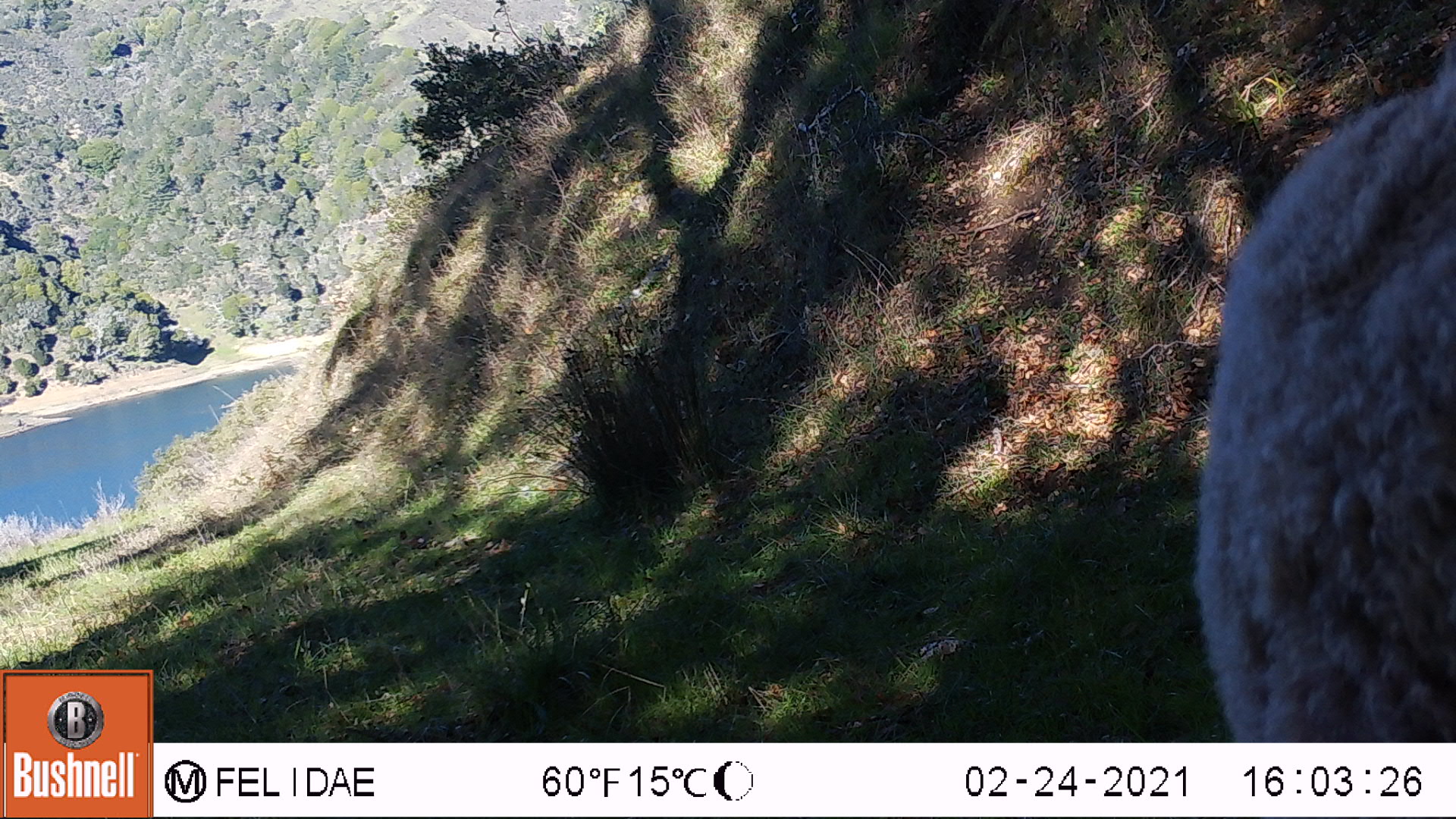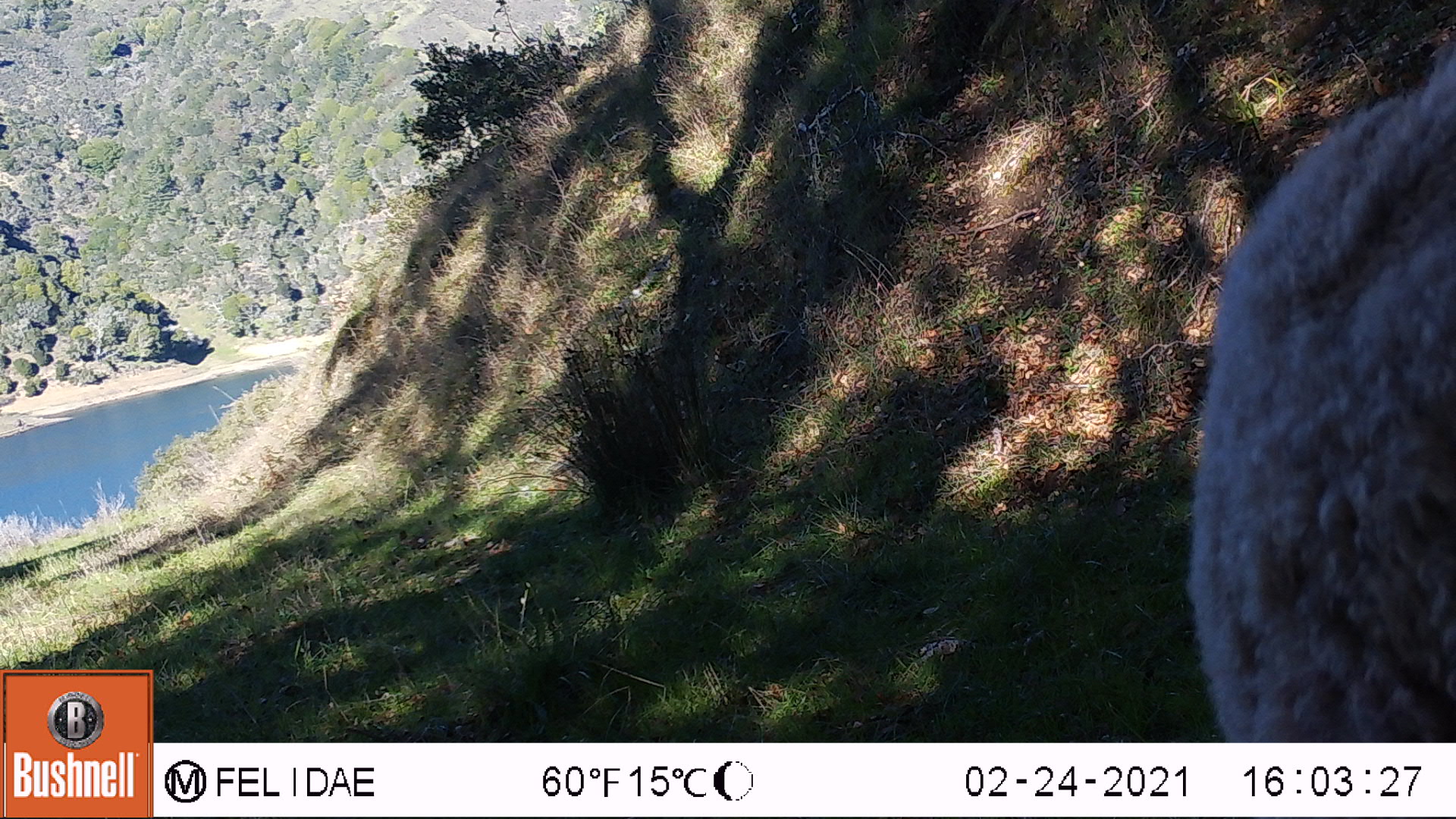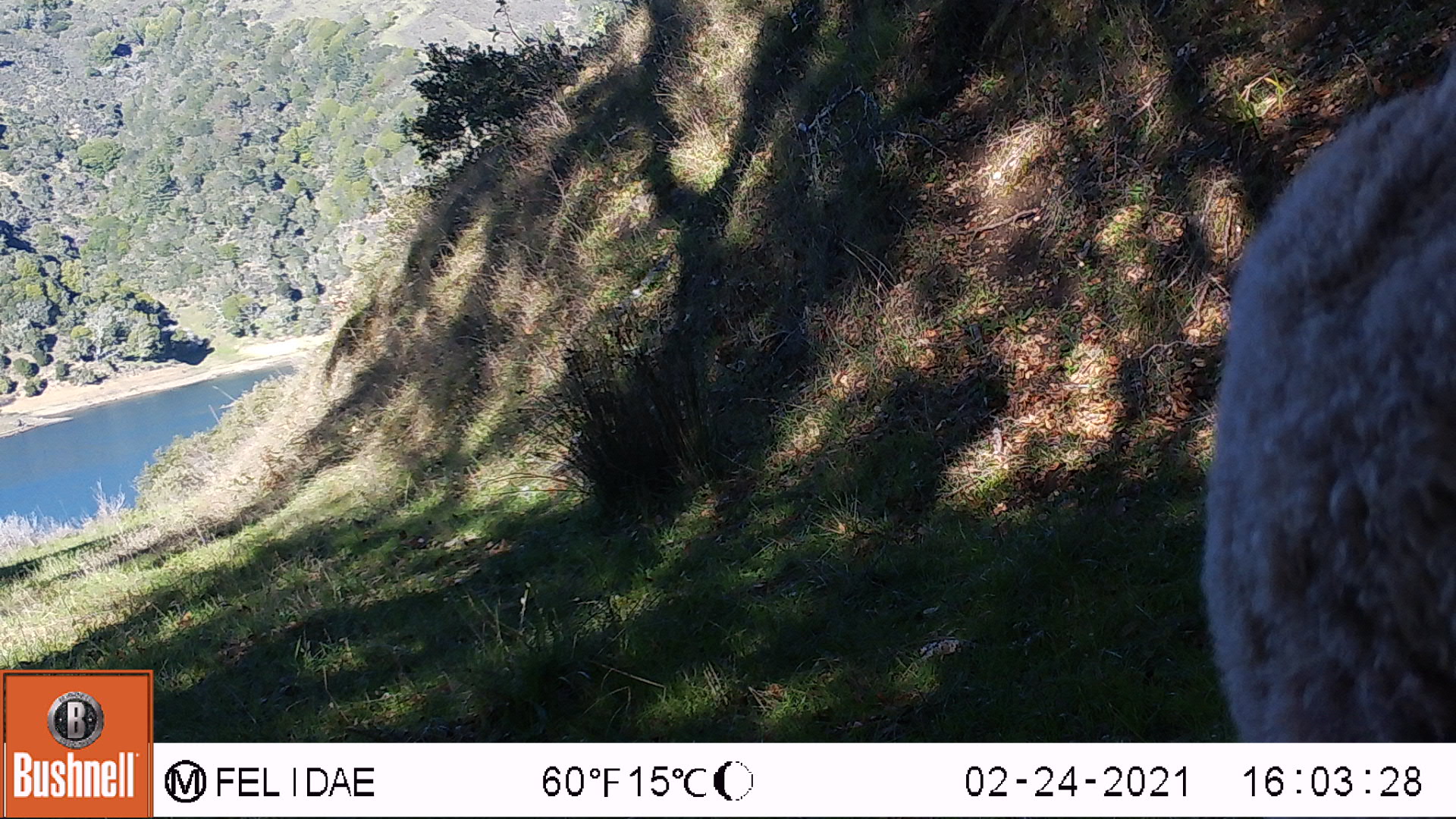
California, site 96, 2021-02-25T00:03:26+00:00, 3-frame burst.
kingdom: Animalia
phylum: Chordata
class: Mammalia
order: Artiodactyla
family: Bovidae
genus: Bos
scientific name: Bos taurus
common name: domestic cattle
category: cattle